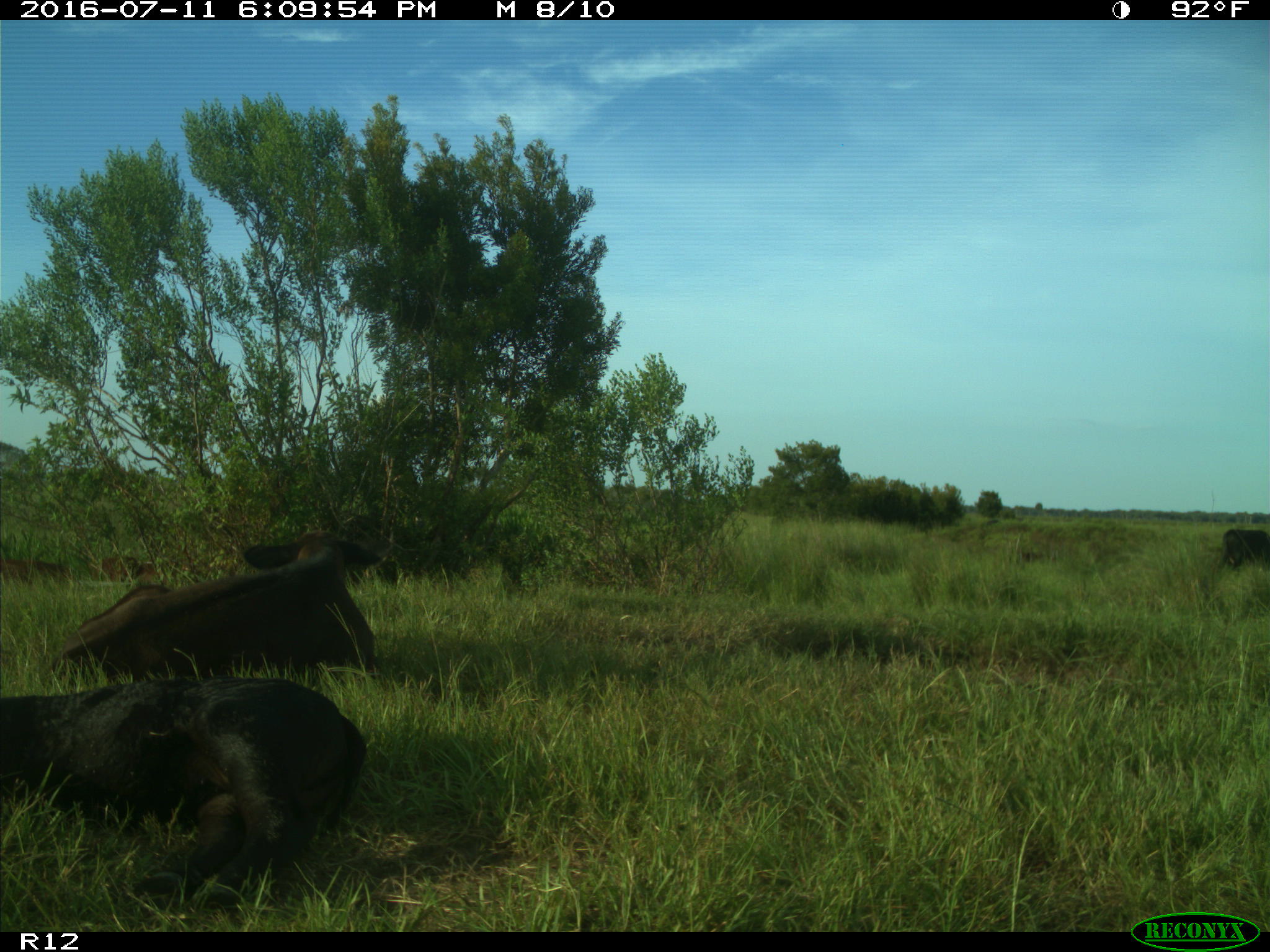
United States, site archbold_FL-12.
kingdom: Animalia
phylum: Chordata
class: Mammalia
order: Artiodactyla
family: Bovidae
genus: Bos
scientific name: Bos taurus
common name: domestic cow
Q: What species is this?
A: Bos taurus (domestic cow).